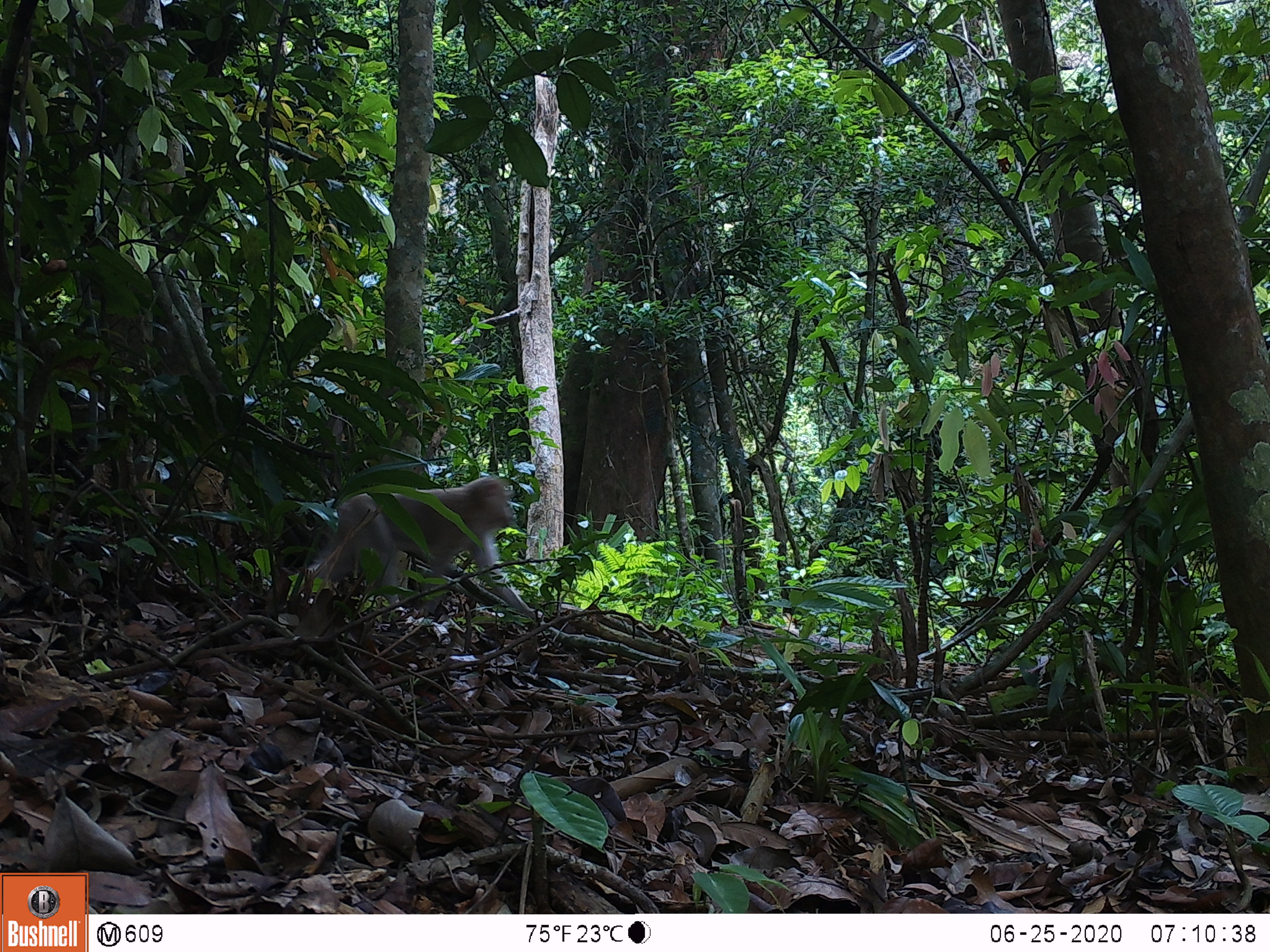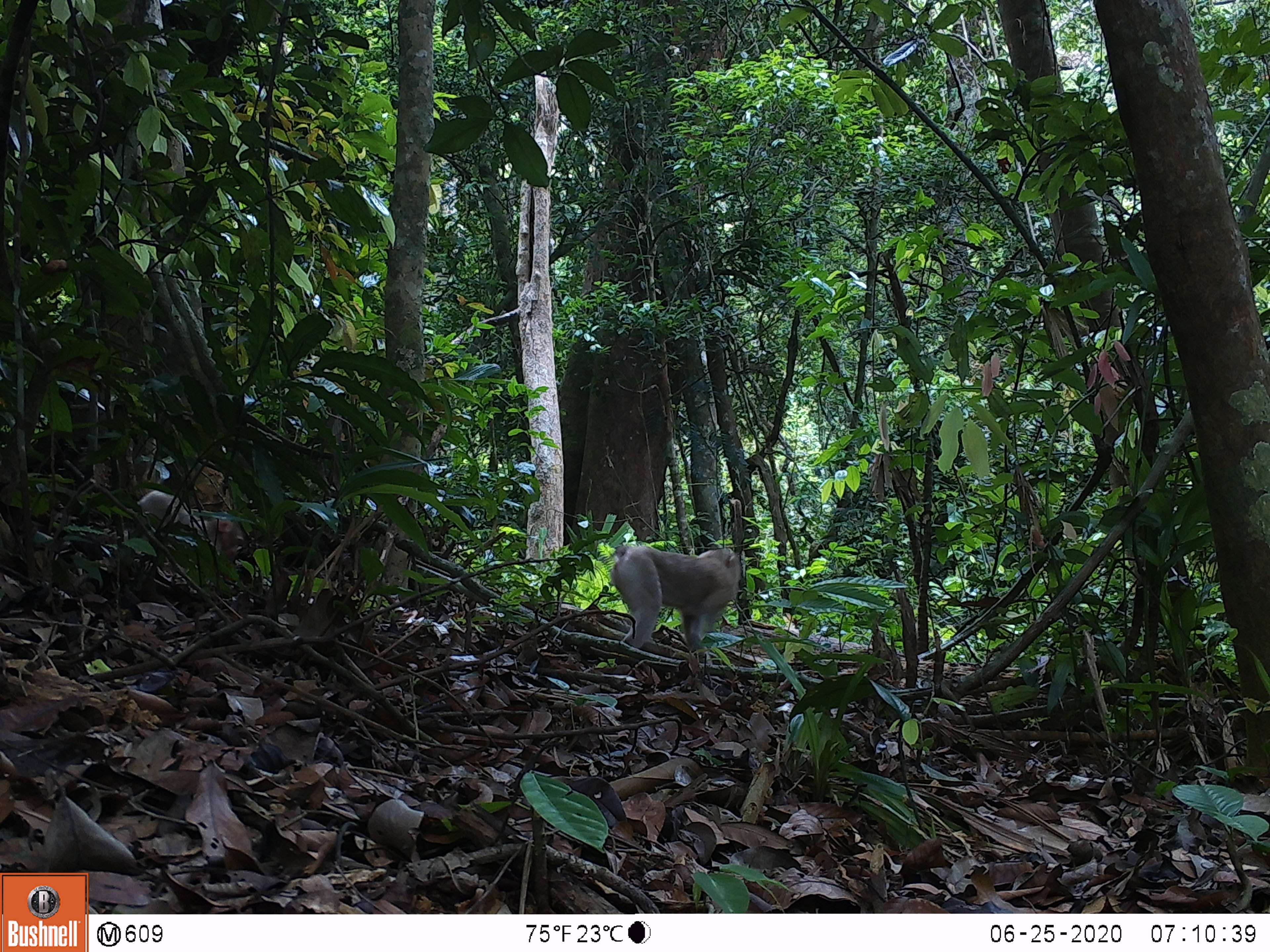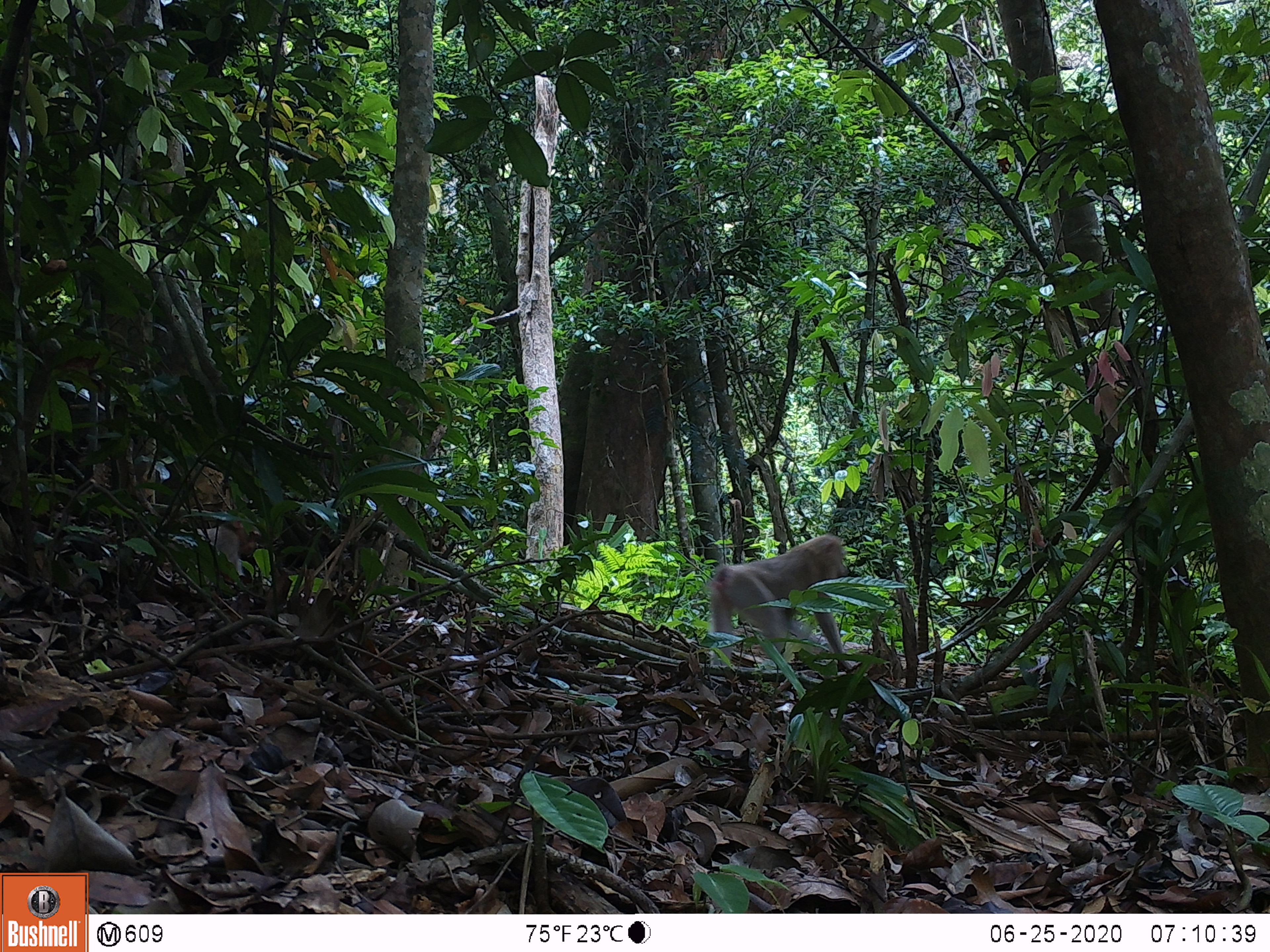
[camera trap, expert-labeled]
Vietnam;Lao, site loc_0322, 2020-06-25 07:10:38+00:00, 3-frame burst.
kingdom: Animalia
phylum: Chordata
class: Mammalia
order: Primates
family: Cercopithecidae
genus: Macaca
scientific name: Macaca nemestrina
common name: pig-tailed macaque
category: pig tailed macaque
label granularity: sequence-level